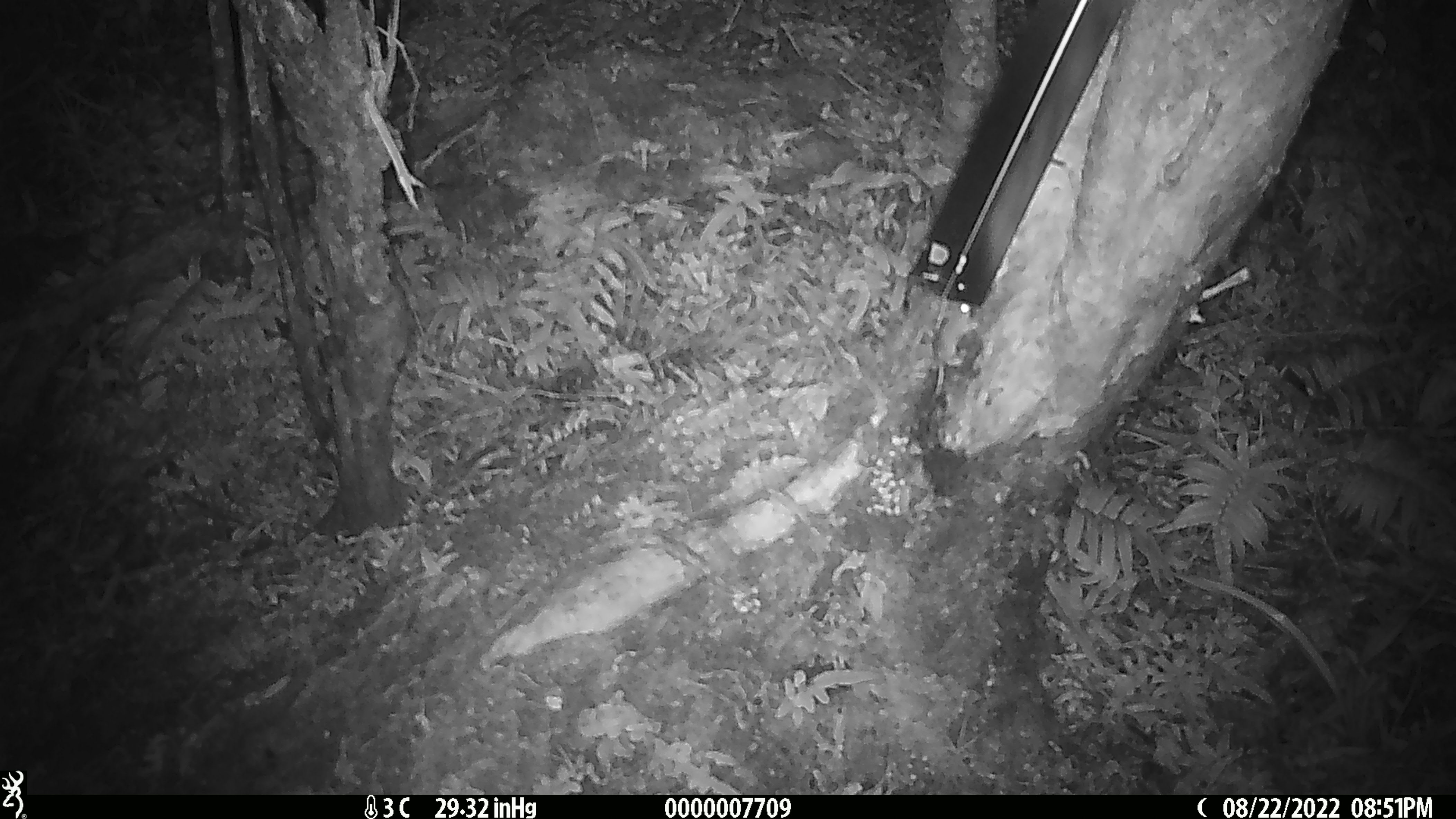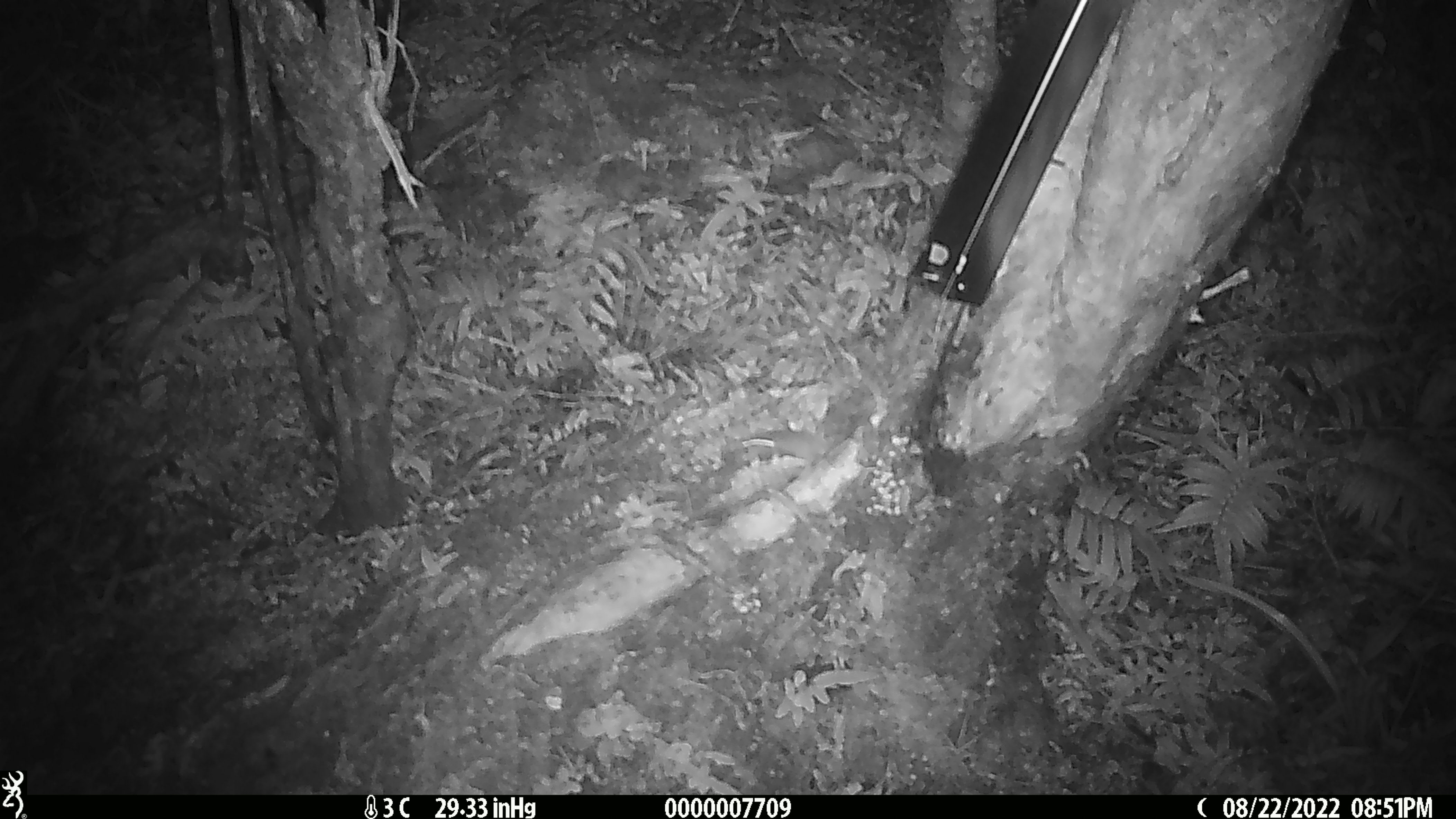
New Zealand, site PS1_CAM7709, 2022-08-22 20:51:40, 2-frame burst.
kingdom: Animalia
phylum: Chordata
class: Mammalia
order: Rodentia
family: Muridae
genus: Mus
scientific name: Mus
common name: mouse